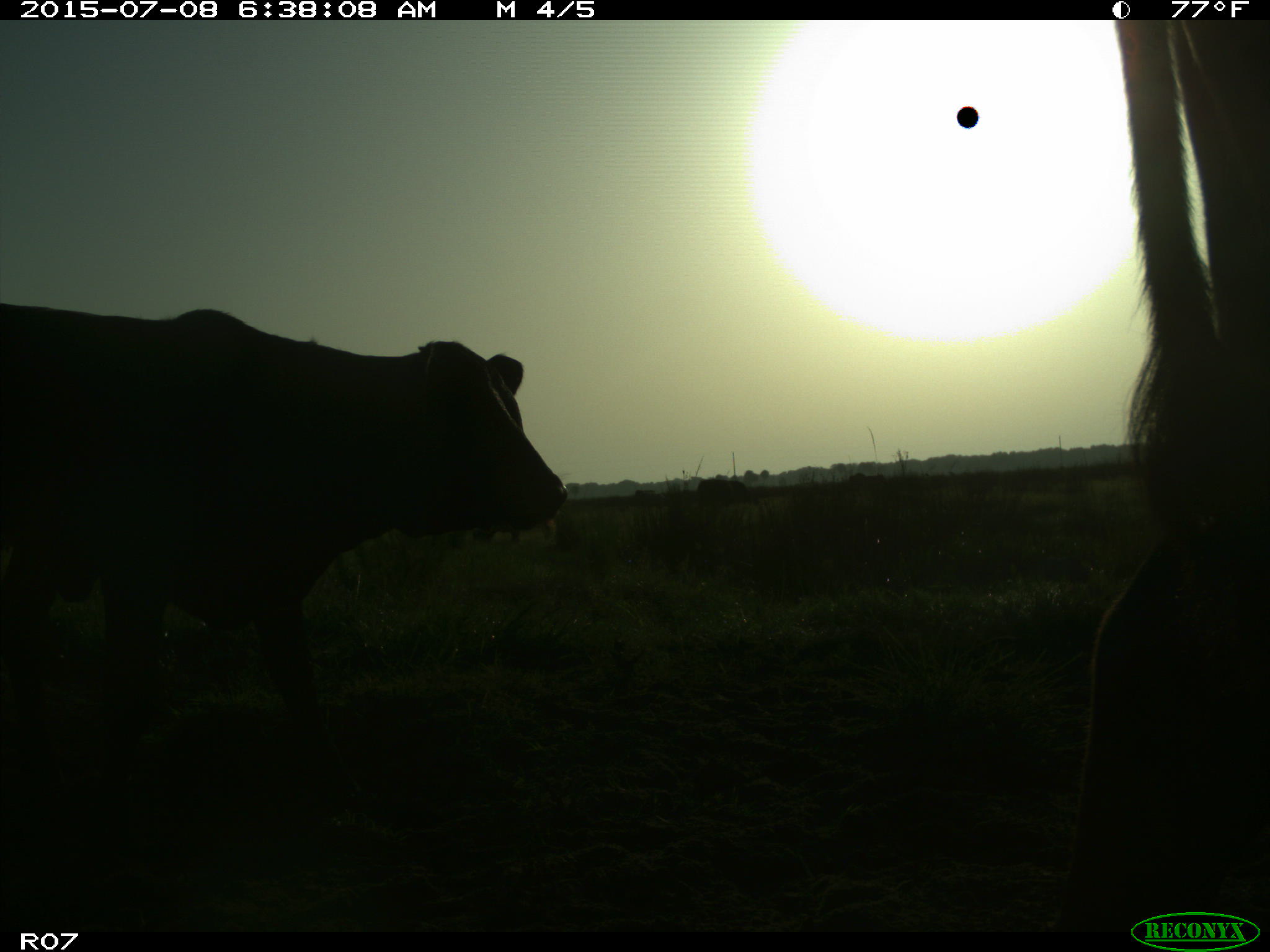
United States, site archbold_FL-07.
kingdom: Animalia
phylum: Chordata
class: Mammalia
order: Artiodactyla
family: Bovidae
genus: Bos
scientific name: Bos taurus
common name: domestic cow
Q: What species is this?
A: Bos taurus (domestic cow).